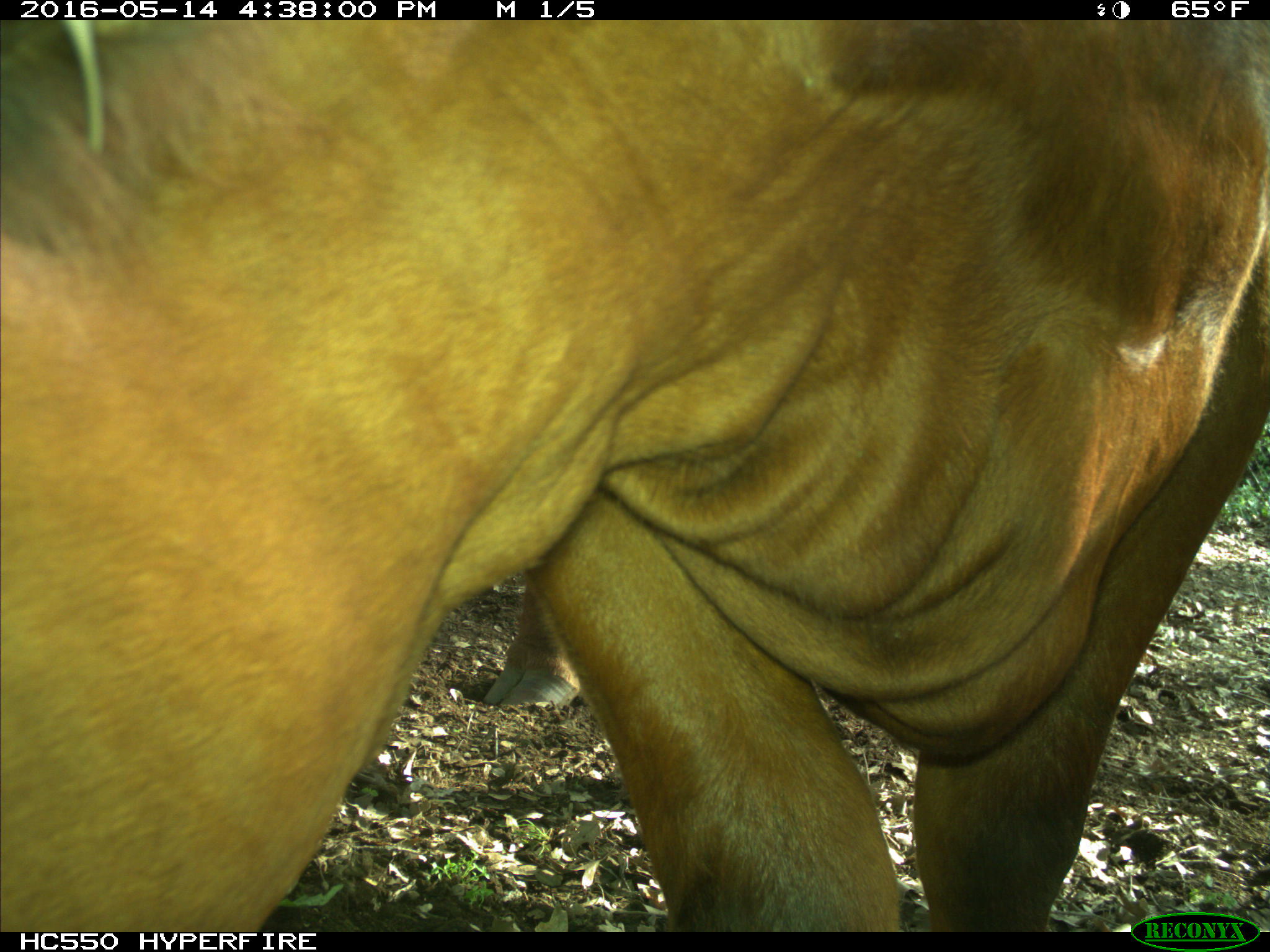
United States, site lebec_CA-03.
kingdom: Animalia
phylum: Chordata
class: Mammalia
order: Artiodactyla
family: Bovidae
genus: Bos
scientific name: Bos taurus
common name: domestic cow